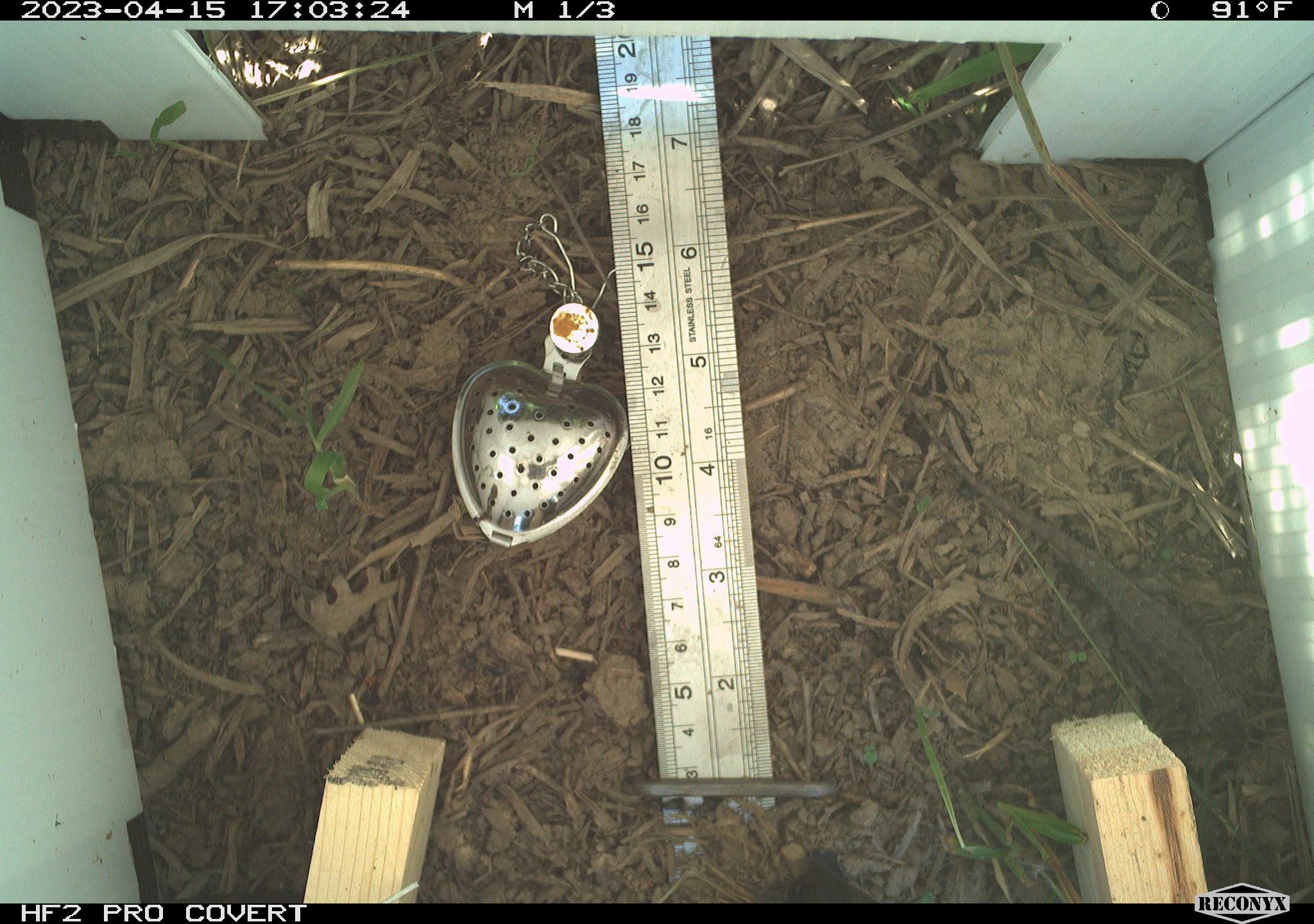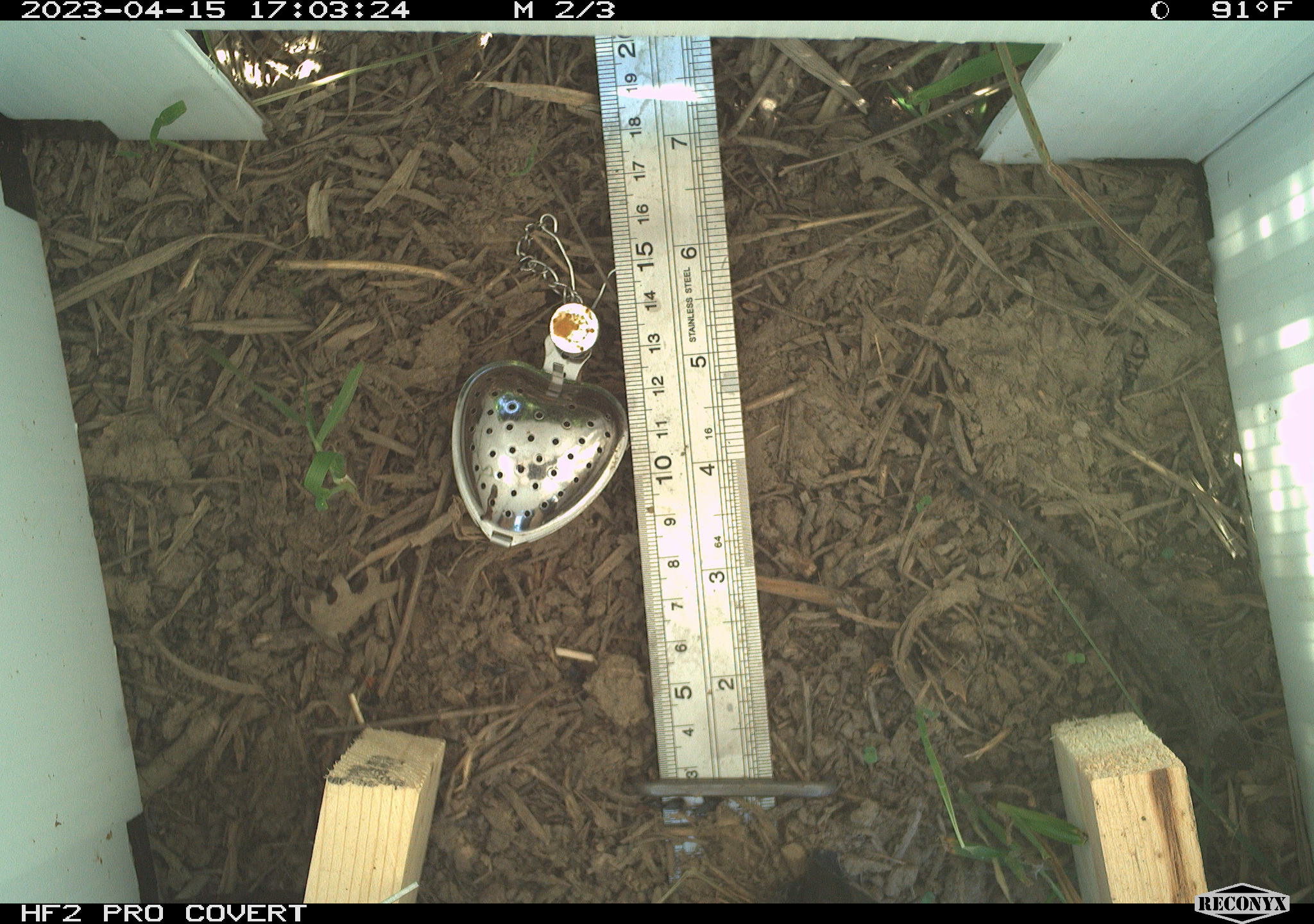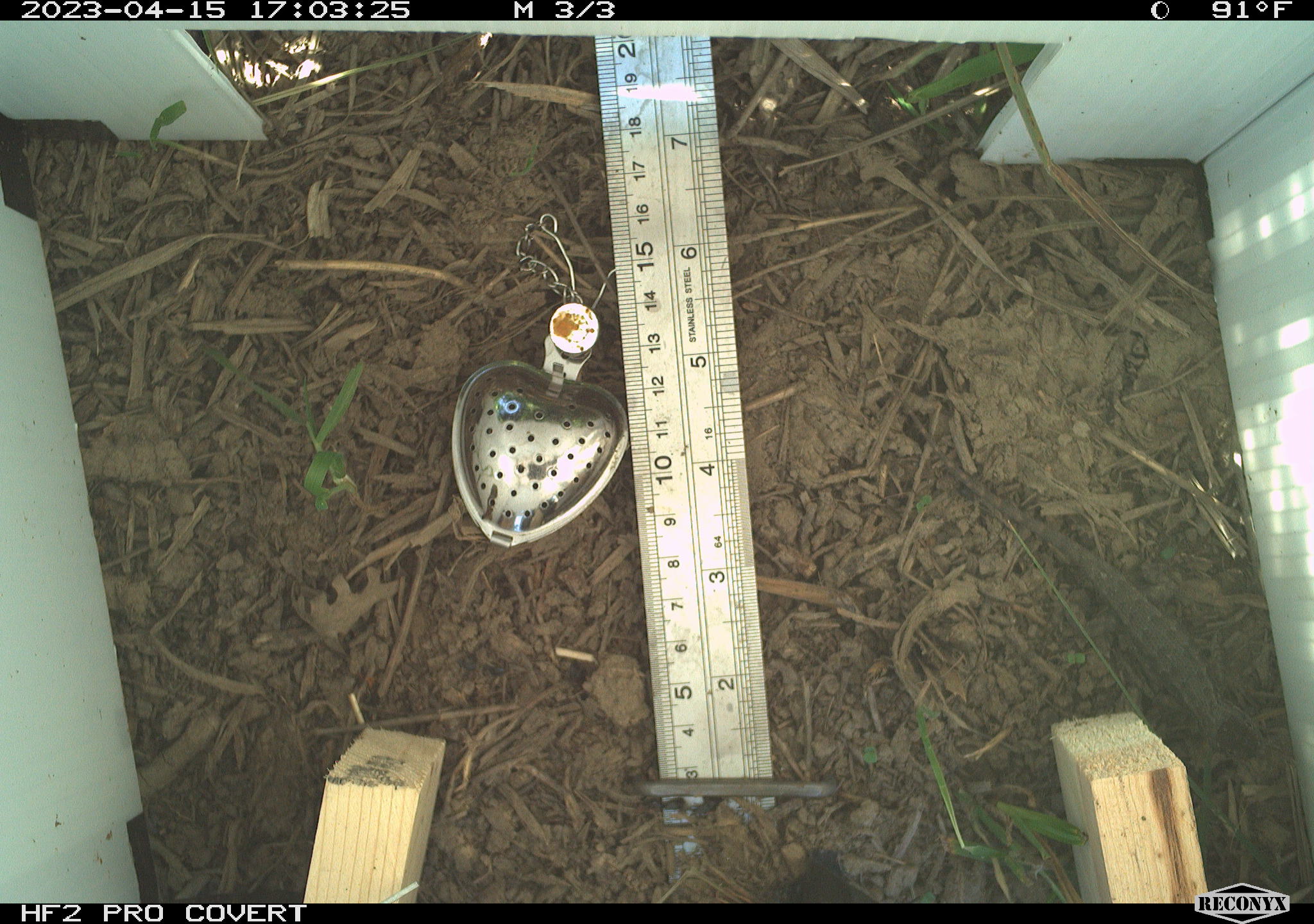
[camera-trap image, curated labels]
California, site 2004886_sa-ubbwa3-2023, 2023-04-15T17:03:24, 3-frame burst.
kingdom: Animalia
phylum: Chordata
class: Reptilia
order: Squamata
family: Phrynosomatidae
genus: Sceloporus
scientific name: Sceloporus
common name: spiny lizards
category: sceloporus species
Sceloporus species (spiny lizards) (Sceloporus).